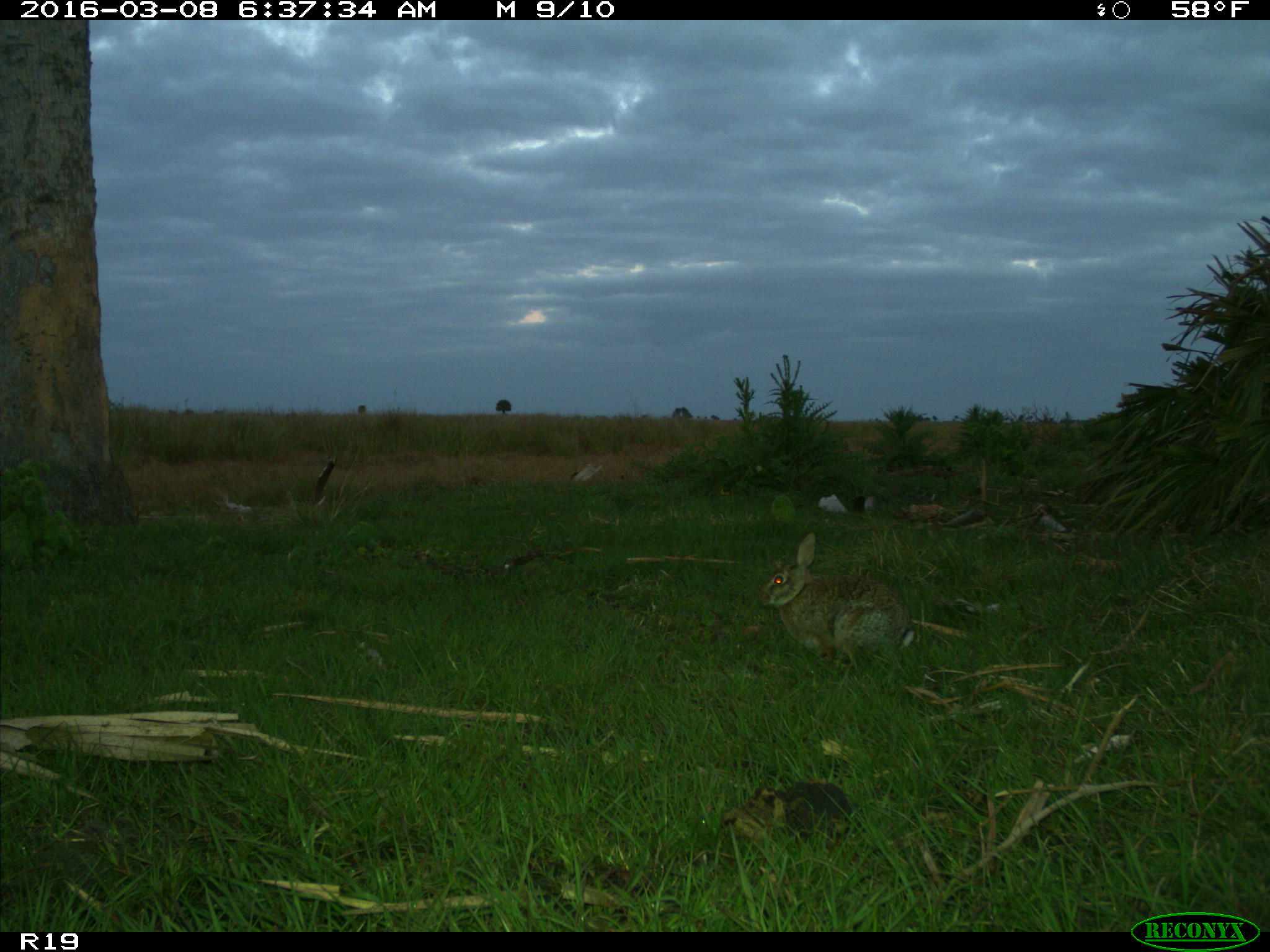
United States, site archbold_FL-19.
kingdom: Animalia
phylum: Chordata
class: Mammalia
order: Lagomorpha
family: Leporidae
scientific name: Leporidae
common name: rabbits and hares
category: unidentified rabbit